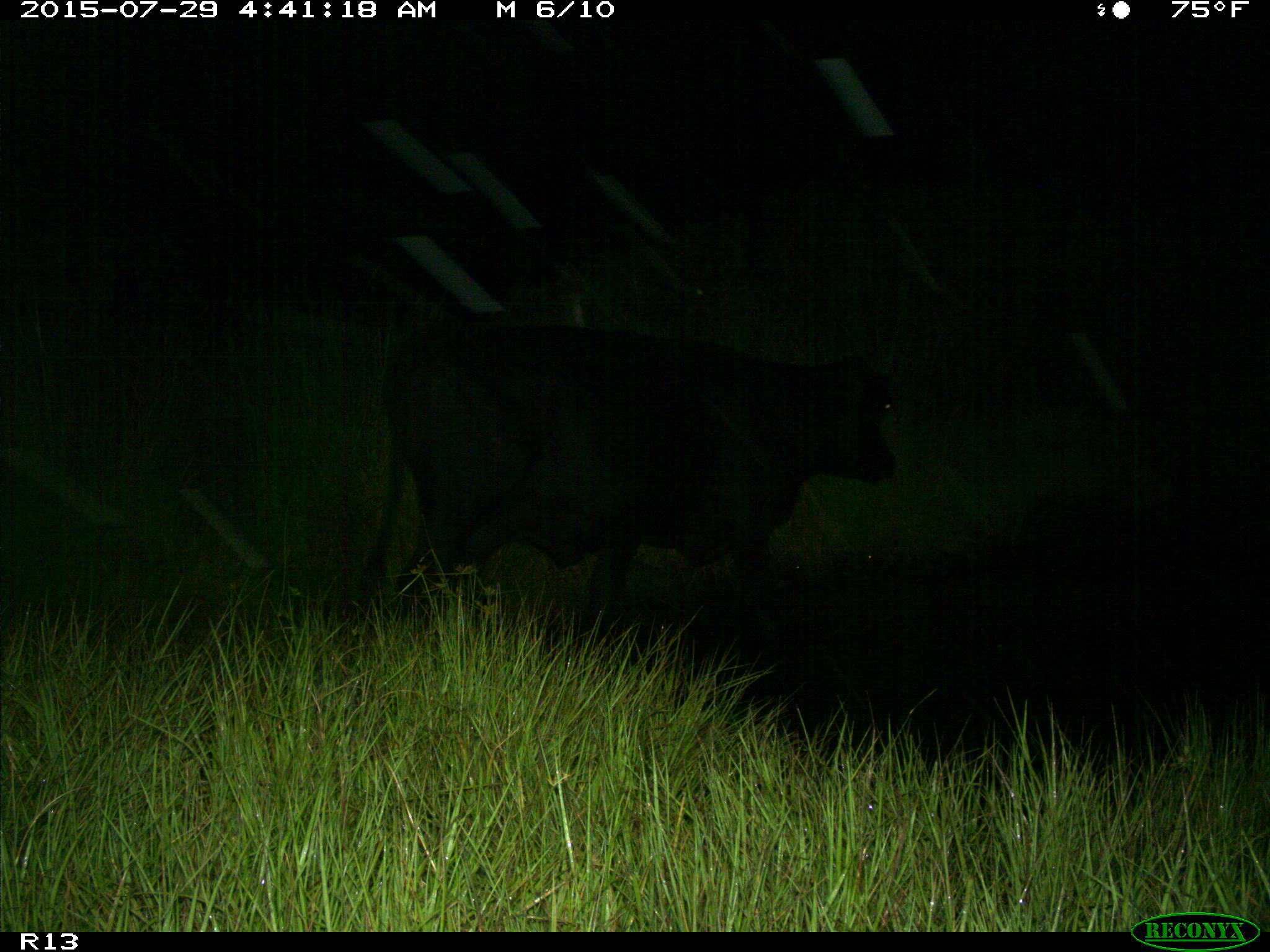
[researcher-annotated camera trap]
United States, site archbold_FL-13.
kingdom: Animalia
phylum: Chordata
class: Mammalia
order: Artiodactyla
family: Bovidae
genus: Bos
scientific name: Bos taurus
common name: domestic cow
Bos taurus (domestic cow).